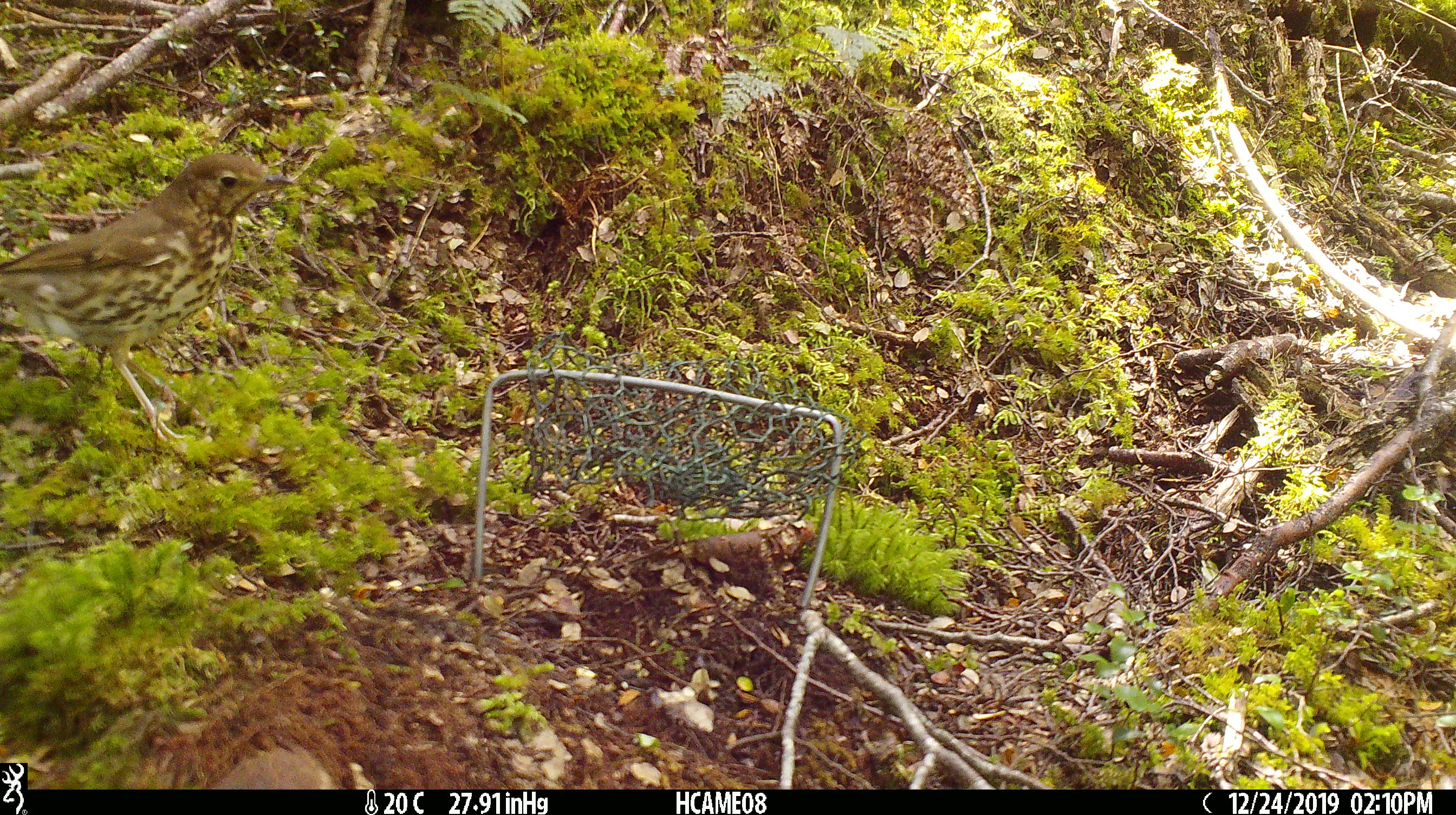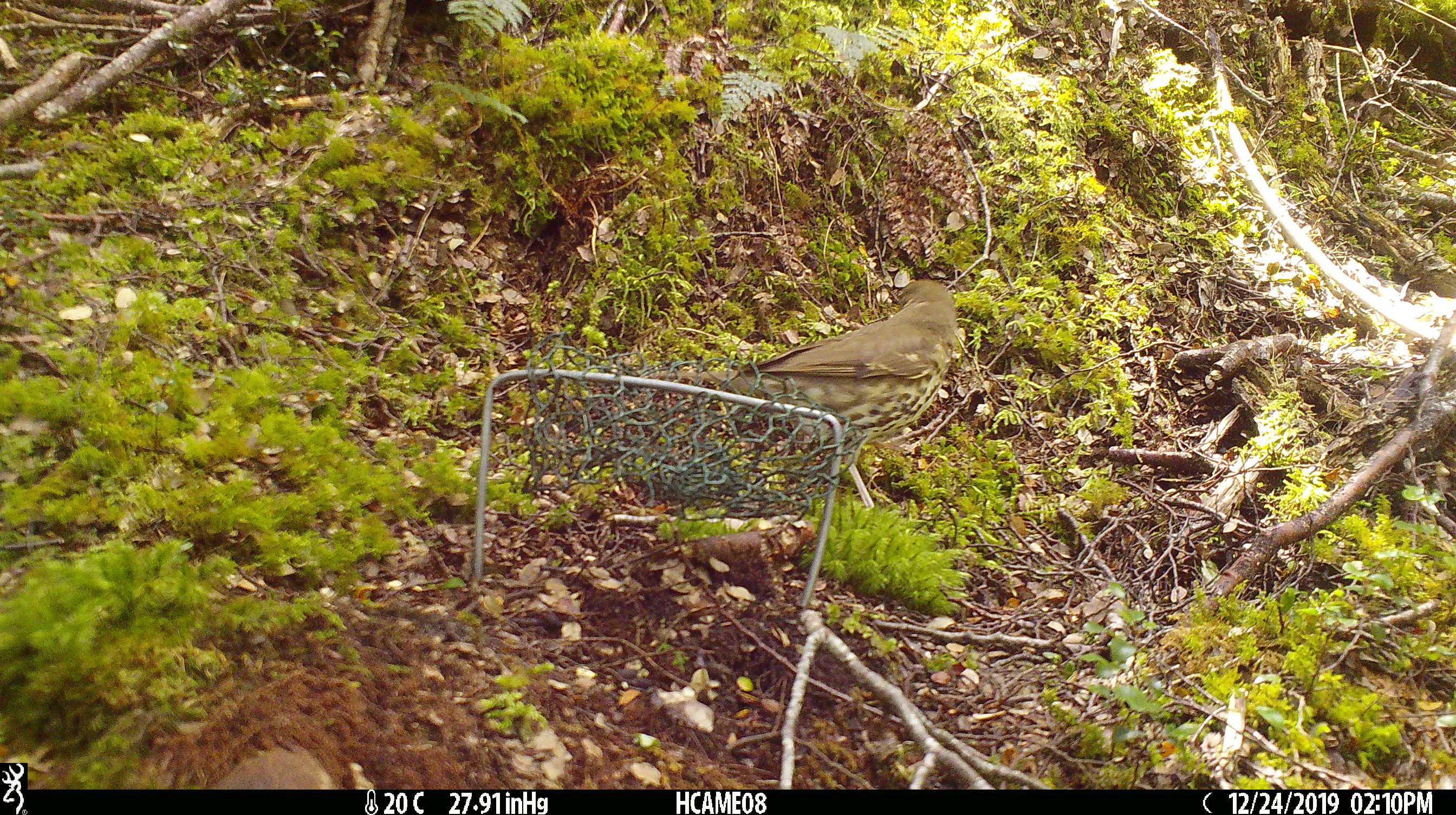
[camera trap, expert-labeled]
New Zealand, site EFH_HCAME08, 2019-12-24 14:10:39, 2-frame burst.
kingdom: Animalia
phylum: Chordata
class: Aves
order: Passeriformes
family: Turdidae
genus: Turdus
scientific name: Turdus philomelos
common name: song thrush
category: thrush